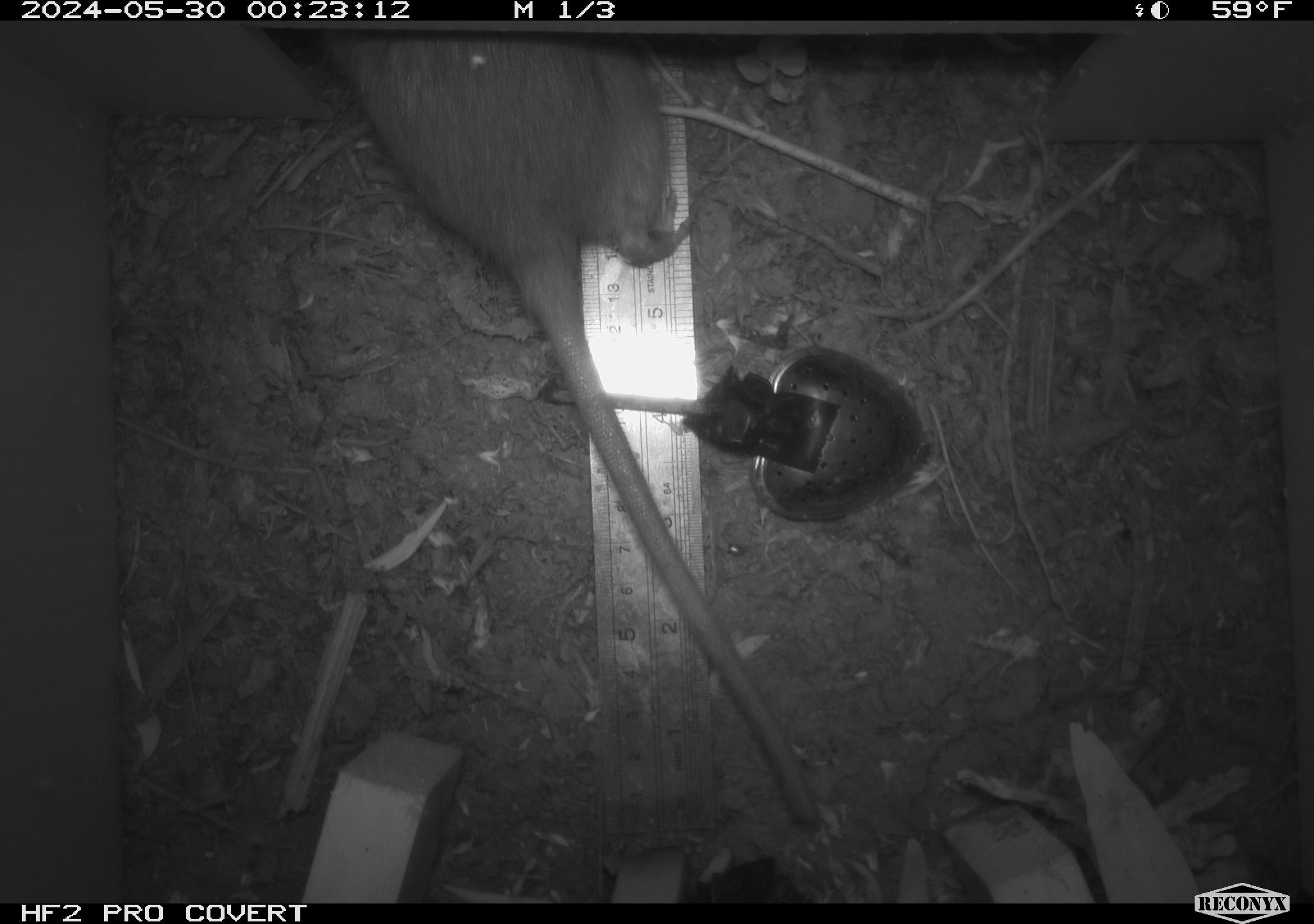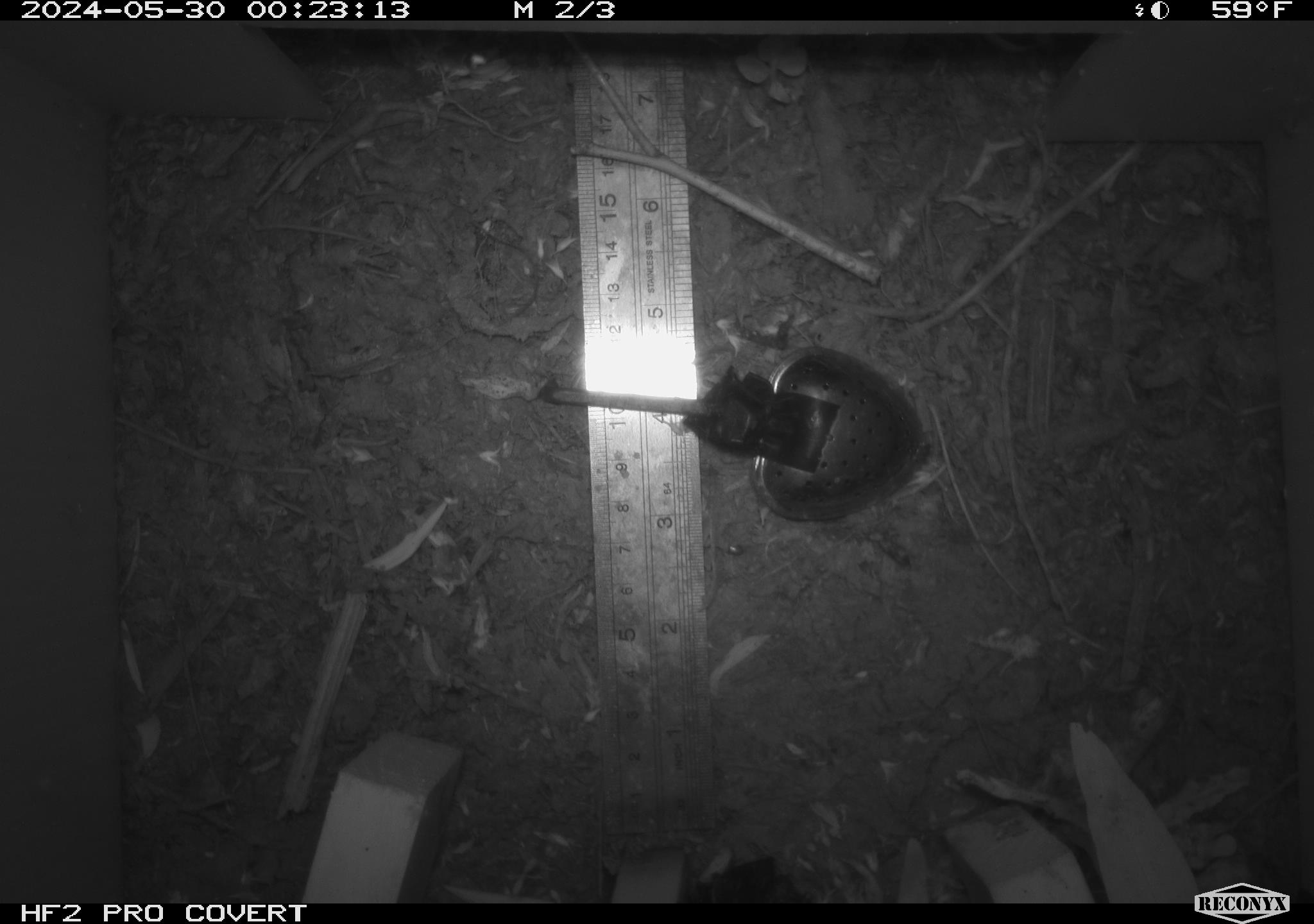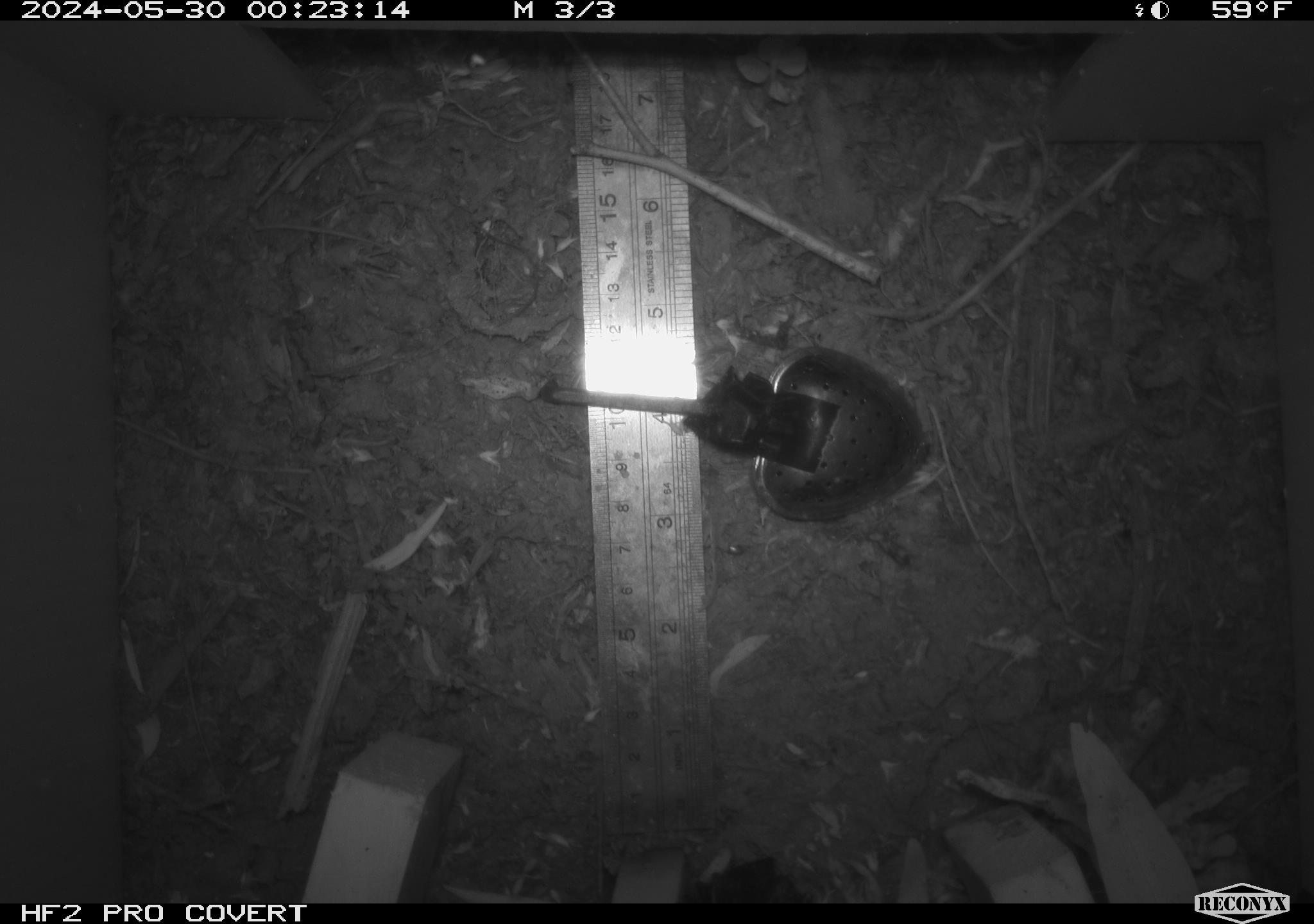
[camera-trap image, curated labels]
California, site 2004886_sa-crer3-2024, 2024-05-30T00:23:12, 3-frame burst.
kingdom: Animalia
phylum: Chordata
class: Mammalia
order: Rodentia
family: Muridae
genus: Rattus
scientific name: Rattus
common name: rat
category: rattus species